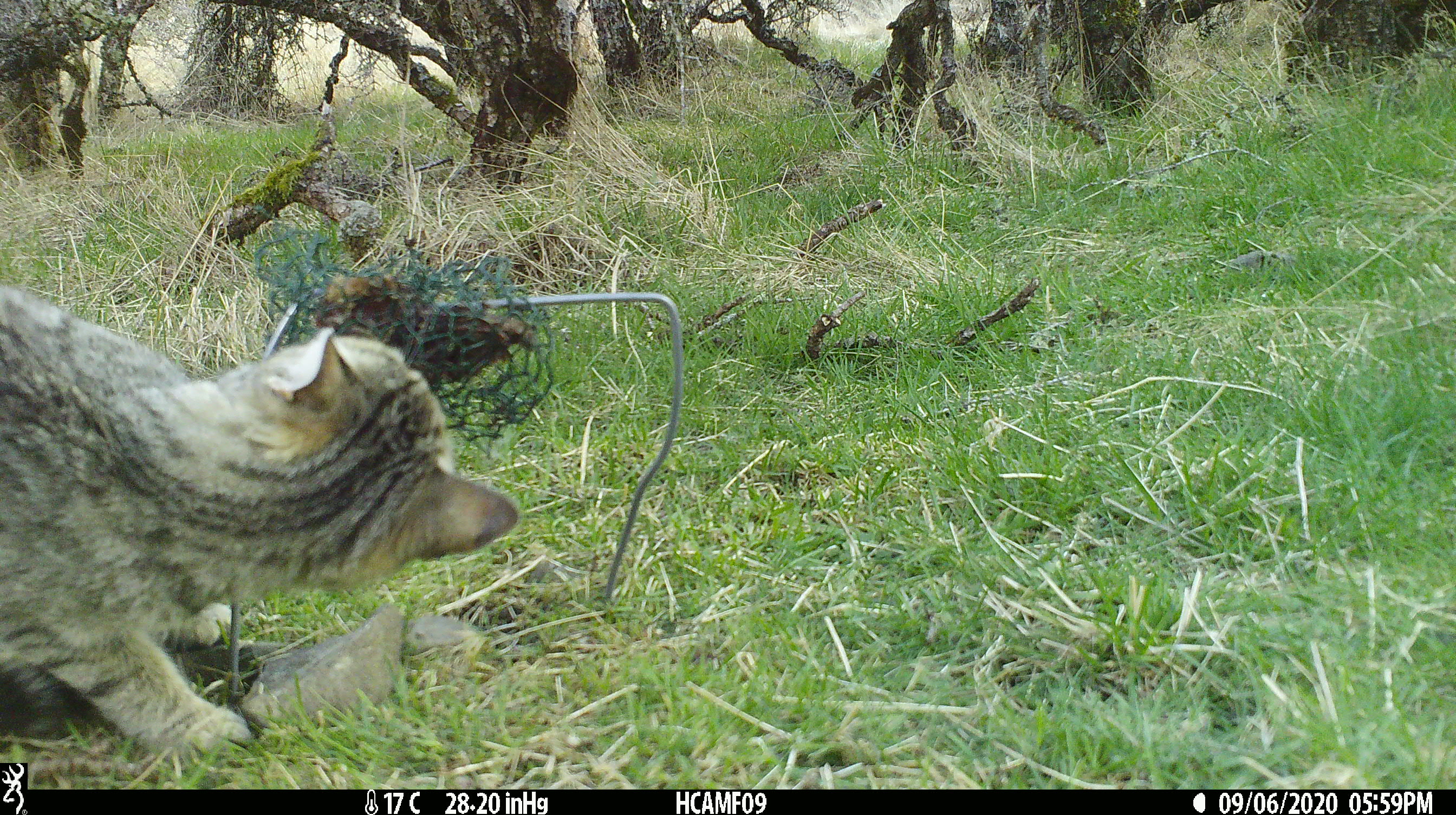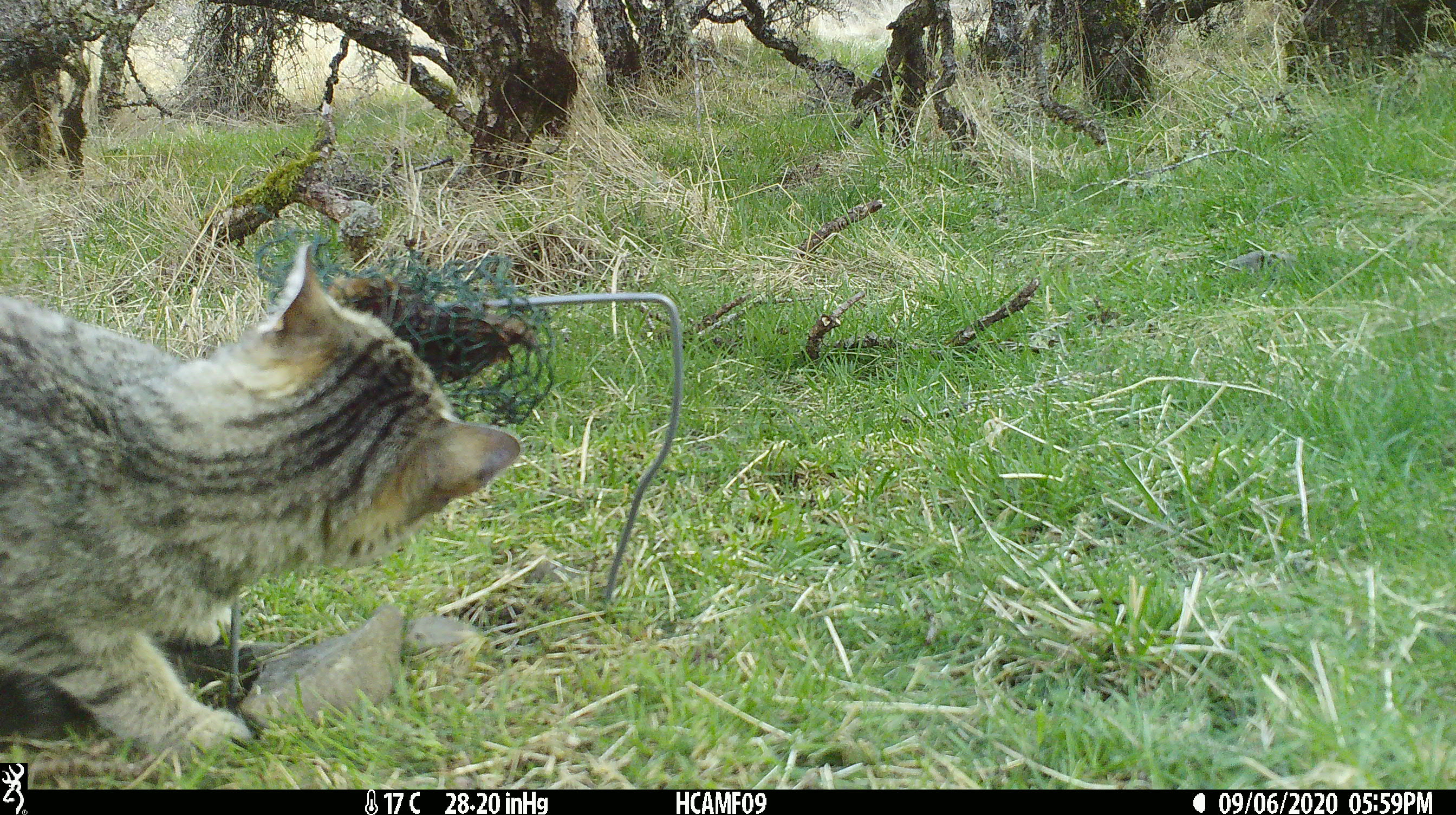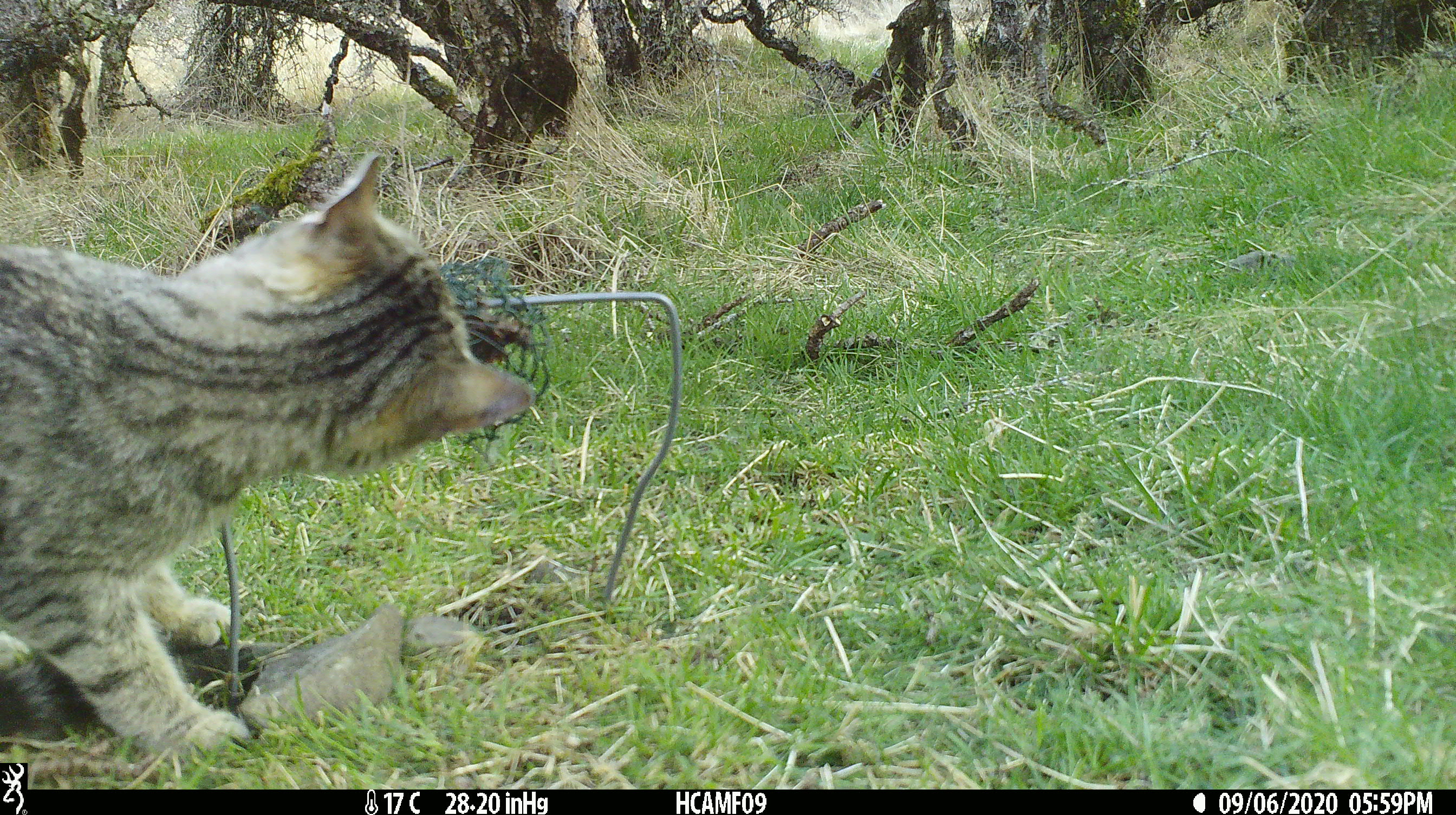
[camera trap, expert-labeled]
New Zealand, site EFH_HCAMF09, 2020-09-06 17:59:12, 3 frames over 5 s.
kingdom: Animalia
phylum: Chordata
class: Mammalia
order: Carnivora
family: Felidae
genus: Felis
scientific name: Felis catus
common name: domestic cat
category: cat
Cat (domestic cat) (Felis catus).